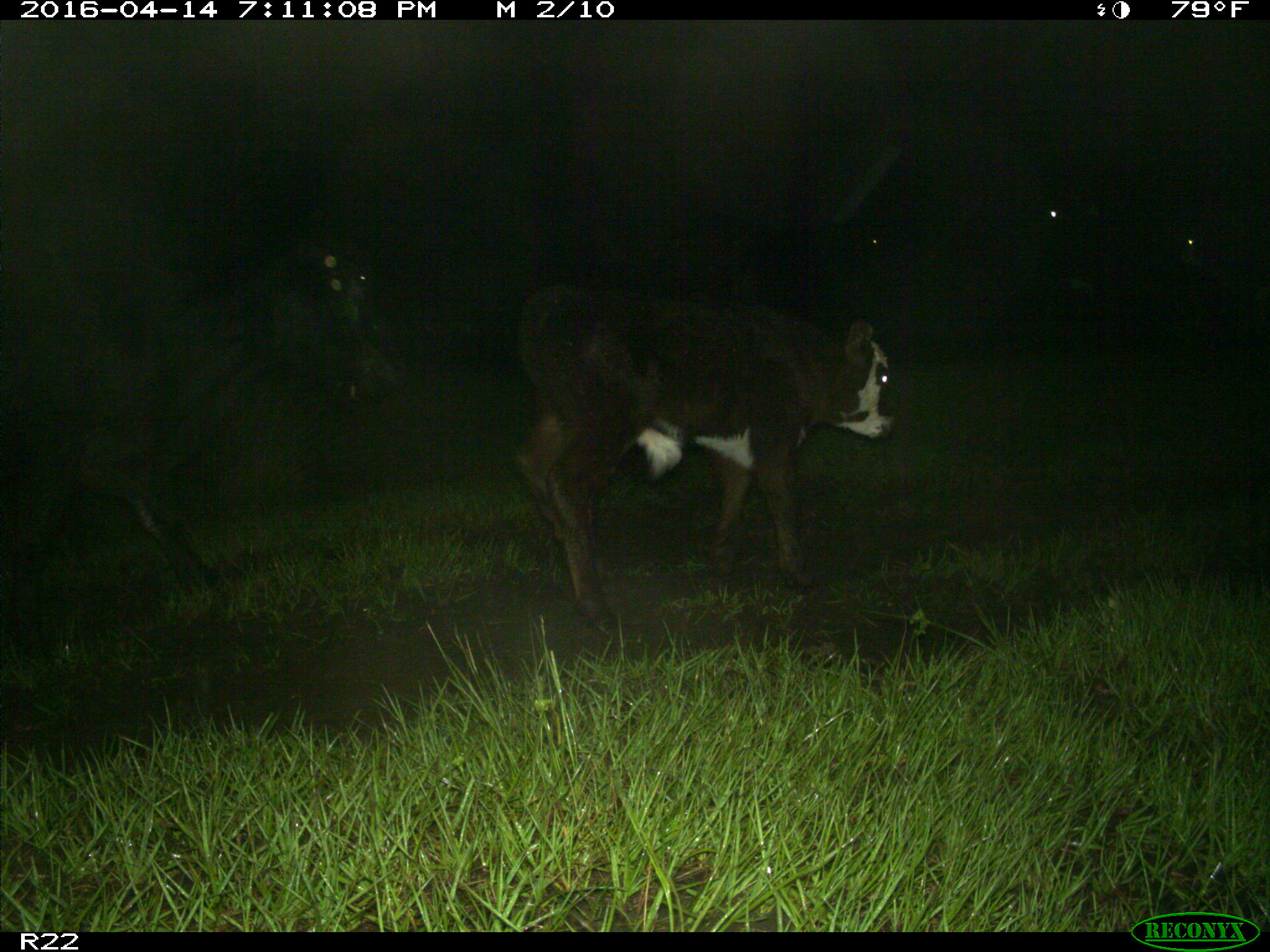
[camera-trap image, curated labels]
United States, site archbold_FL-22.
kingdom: Animalia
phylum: Chordata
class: Mammalia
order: Artiodactyla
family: Bovidae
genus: Bos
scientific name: Bos taurus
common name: domestic cow